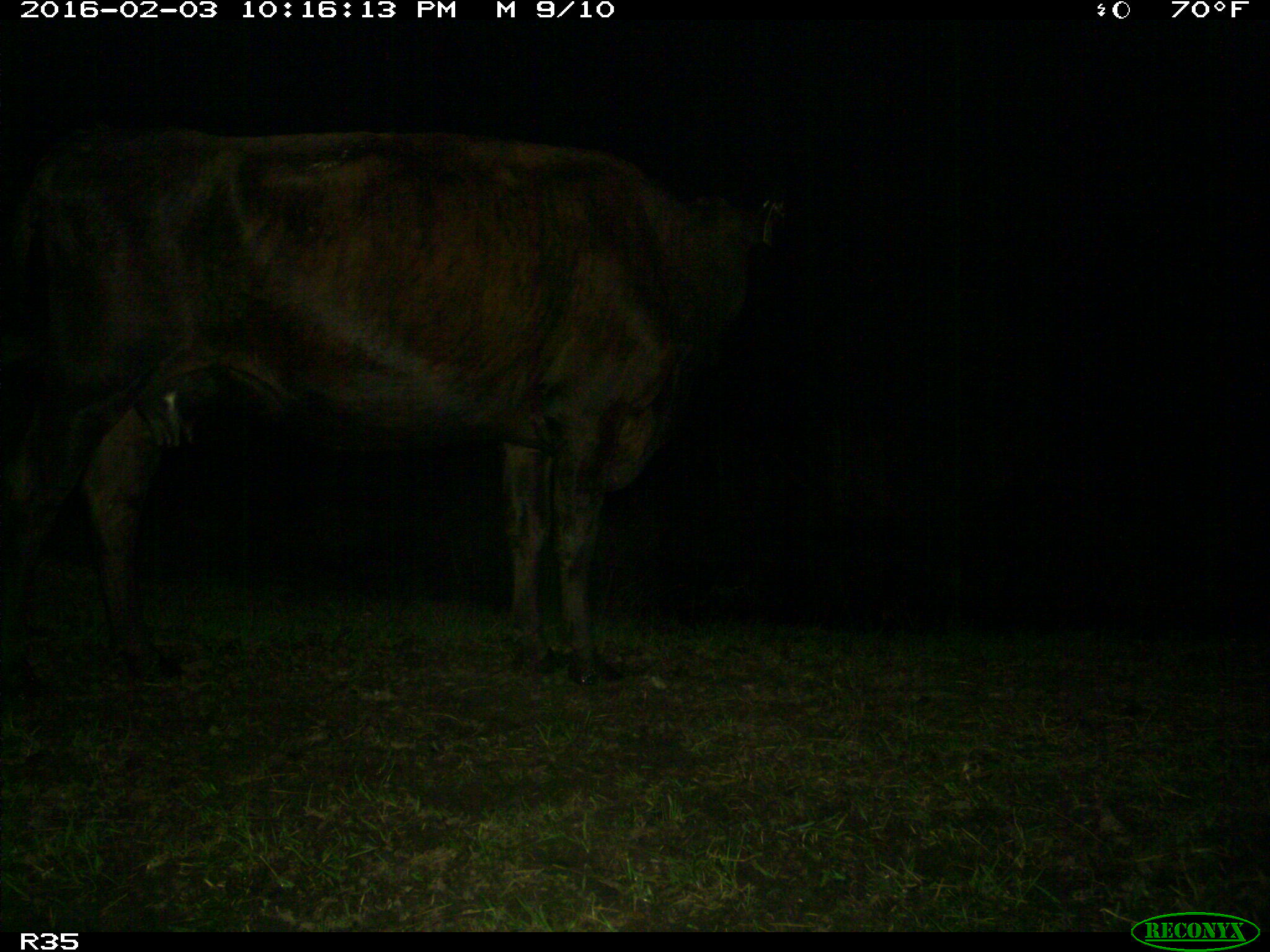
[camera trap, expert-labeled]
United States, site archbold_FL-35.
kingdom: Animalia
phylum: Chordata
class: Mammalia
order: Artiodactyla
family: Bovidae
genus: Bos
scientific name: Bos taurus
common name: domestic cow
Bos taurus (domestic cow).